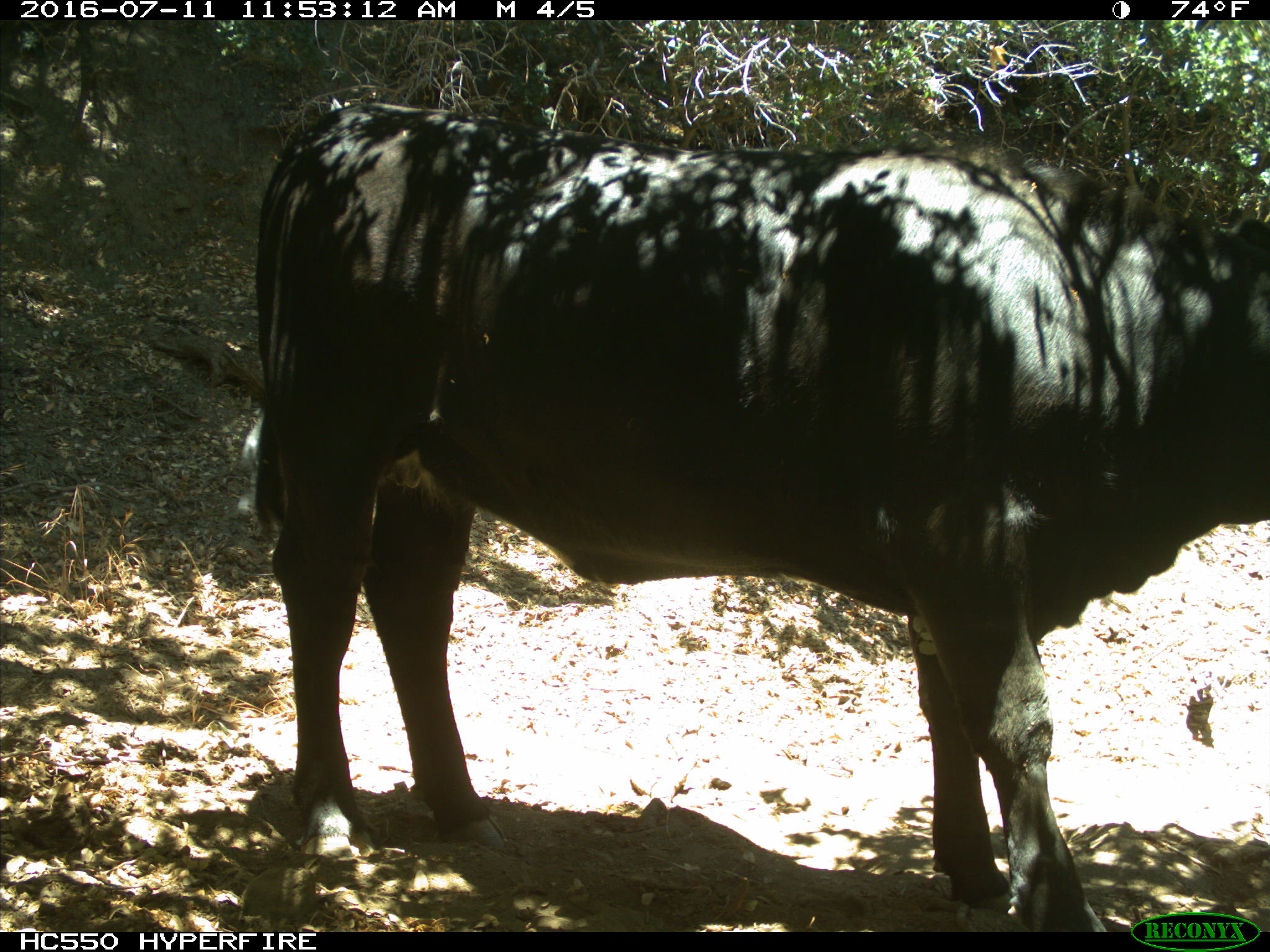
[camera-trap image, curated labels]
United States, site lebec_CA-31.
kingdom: Animalia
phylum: Chordata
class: Mammalia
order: Artiodactyla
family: Bovidae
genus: Bos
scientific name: Bos taurus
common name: domestic cow